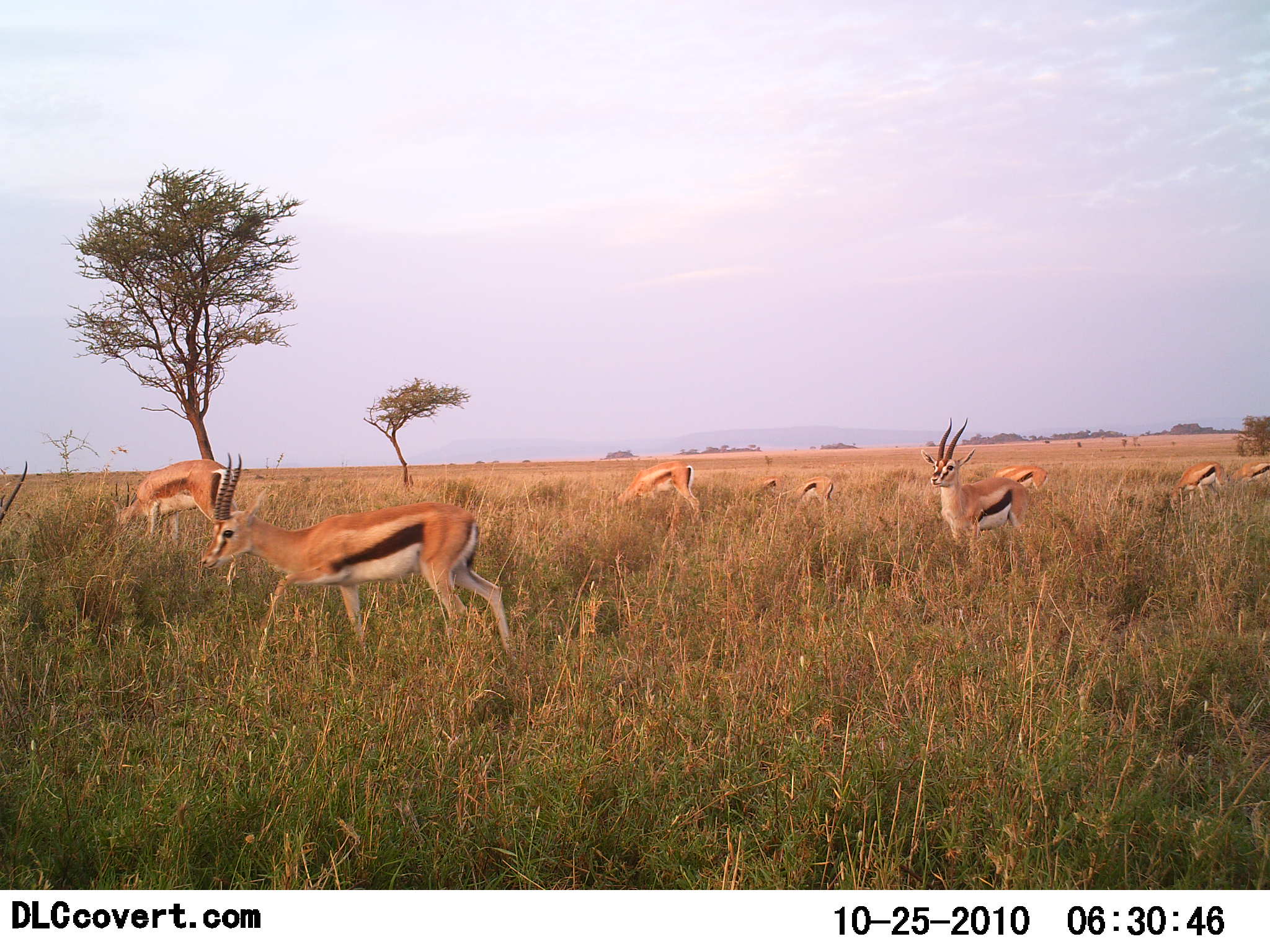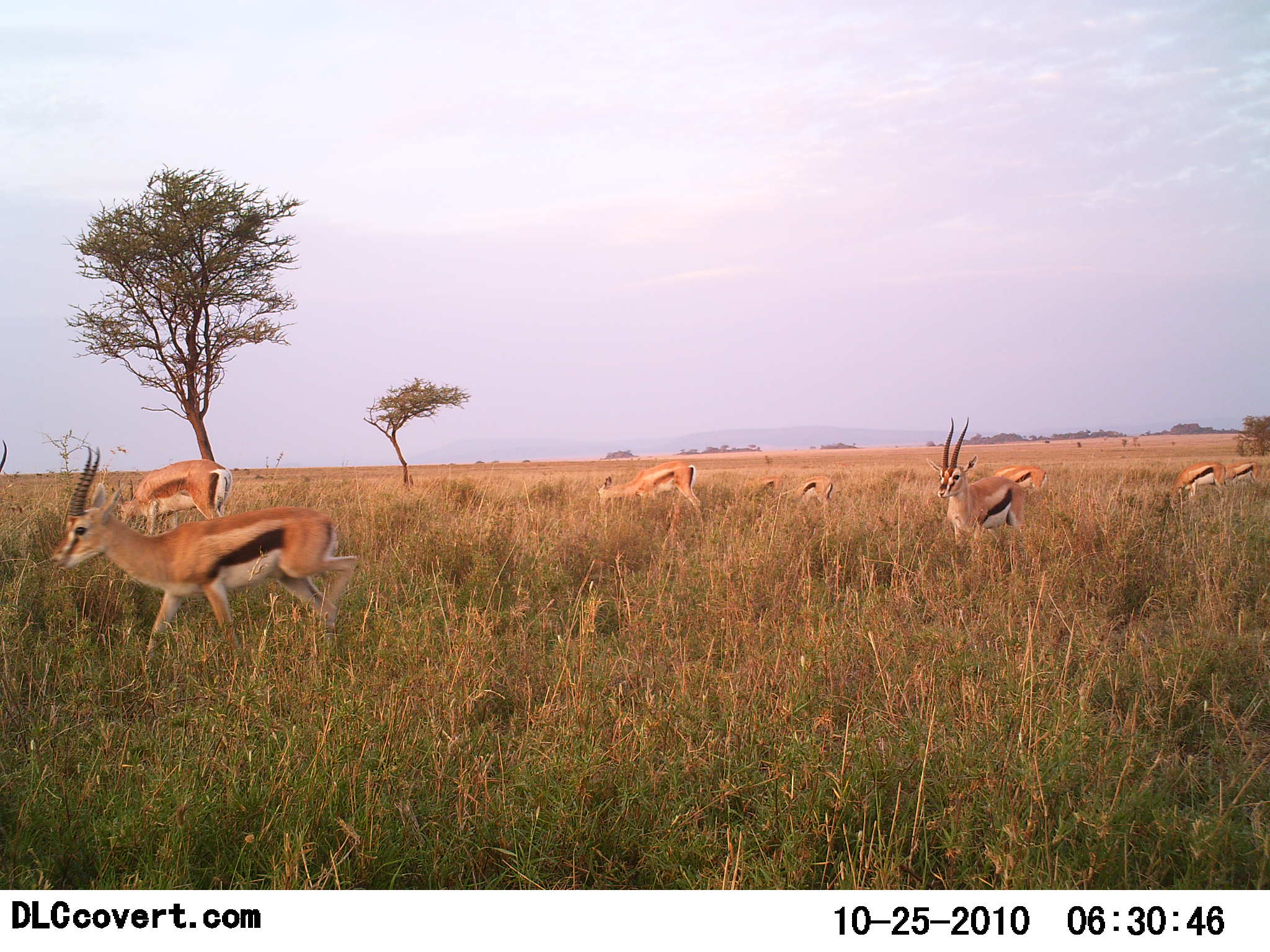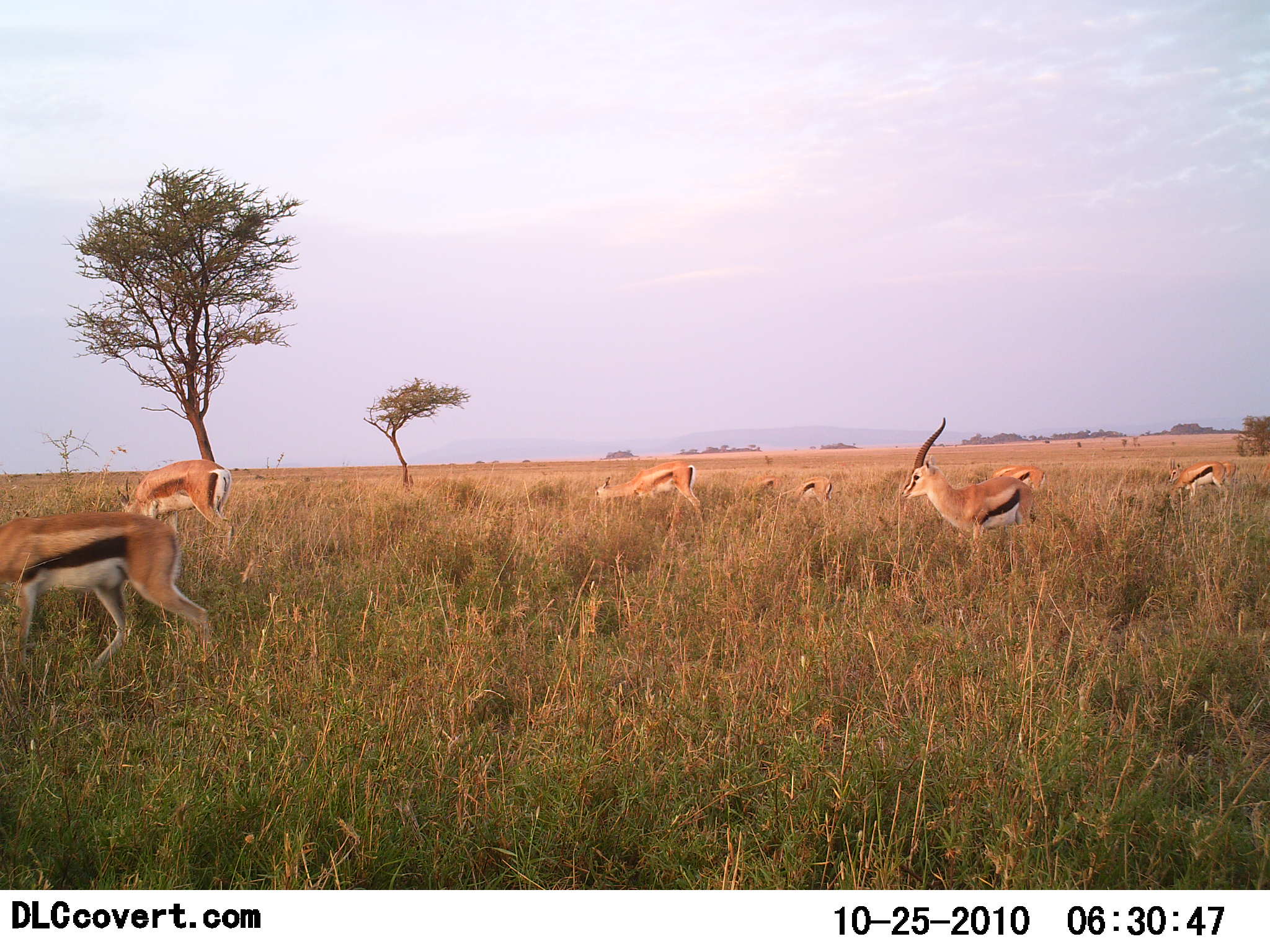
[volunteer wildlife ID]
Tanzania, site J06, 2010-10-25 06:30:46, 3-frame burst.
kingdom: Animalia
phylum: Chordata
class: Mammalia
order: Artiodactyla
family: Bovidae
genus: Eudorcas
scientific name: Eudorcas thomsonii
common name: thomson's gazelle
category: gazellethomsons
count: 10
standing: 50%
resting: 0%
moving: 79%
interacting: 14%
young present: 0%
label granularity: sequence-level